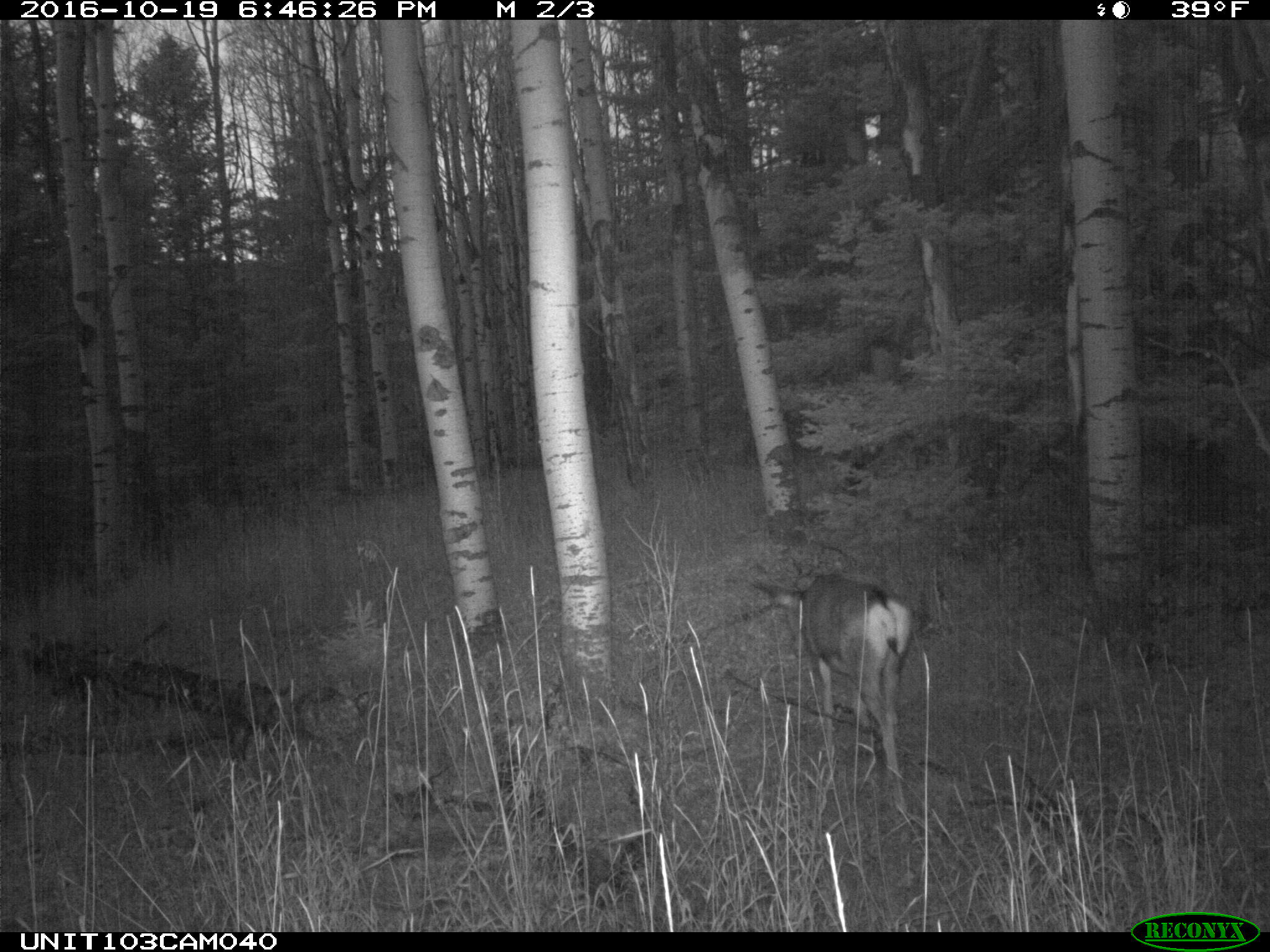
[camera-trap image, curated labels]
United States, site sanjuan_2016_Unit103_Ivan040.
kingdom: Animalia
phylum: Chordata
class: Mammalia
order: Artiodactyla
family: Cervidae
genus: Odocoileus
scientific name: Odocoileus hemionus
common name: mule deer